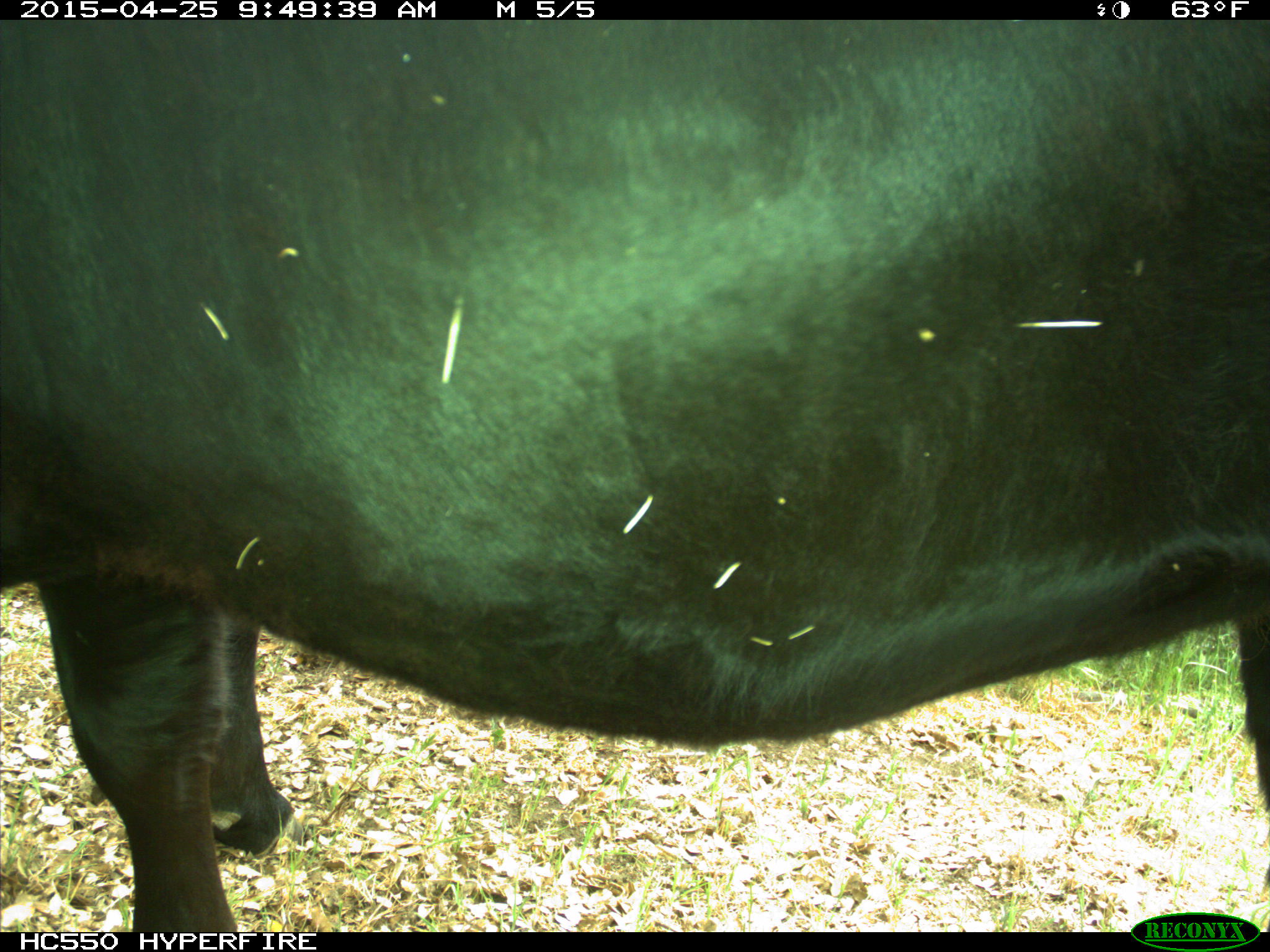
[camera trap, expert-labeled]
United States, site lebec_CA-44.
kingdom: Animalia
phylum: Chordata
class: Mammalia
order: Artiodactyla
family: Suidae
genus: Sus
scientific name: Sus scrofa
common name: wild boar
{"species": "Sus scrofa (wild boar)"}